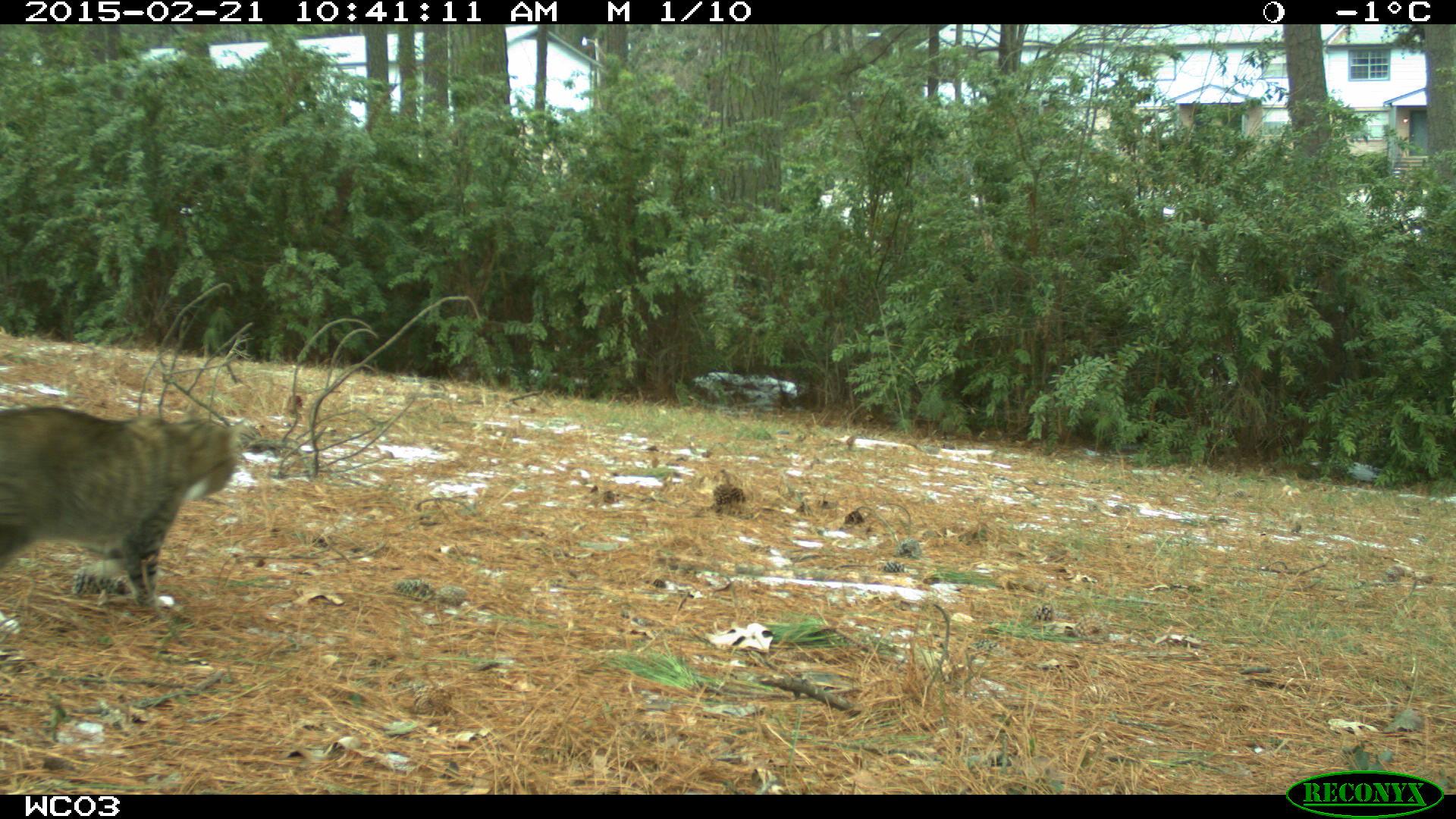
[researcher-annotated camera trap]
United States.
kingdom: Animalia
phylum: Chordata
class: Mammalia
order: Carnivora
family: Felidae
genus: Felis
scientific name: Felis catus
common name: domestic cat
Domestic Cat (Felis catus).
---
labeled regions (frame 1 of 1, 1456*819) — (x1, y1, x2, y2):
Domestic Cat: (0, 395, 252, 618)